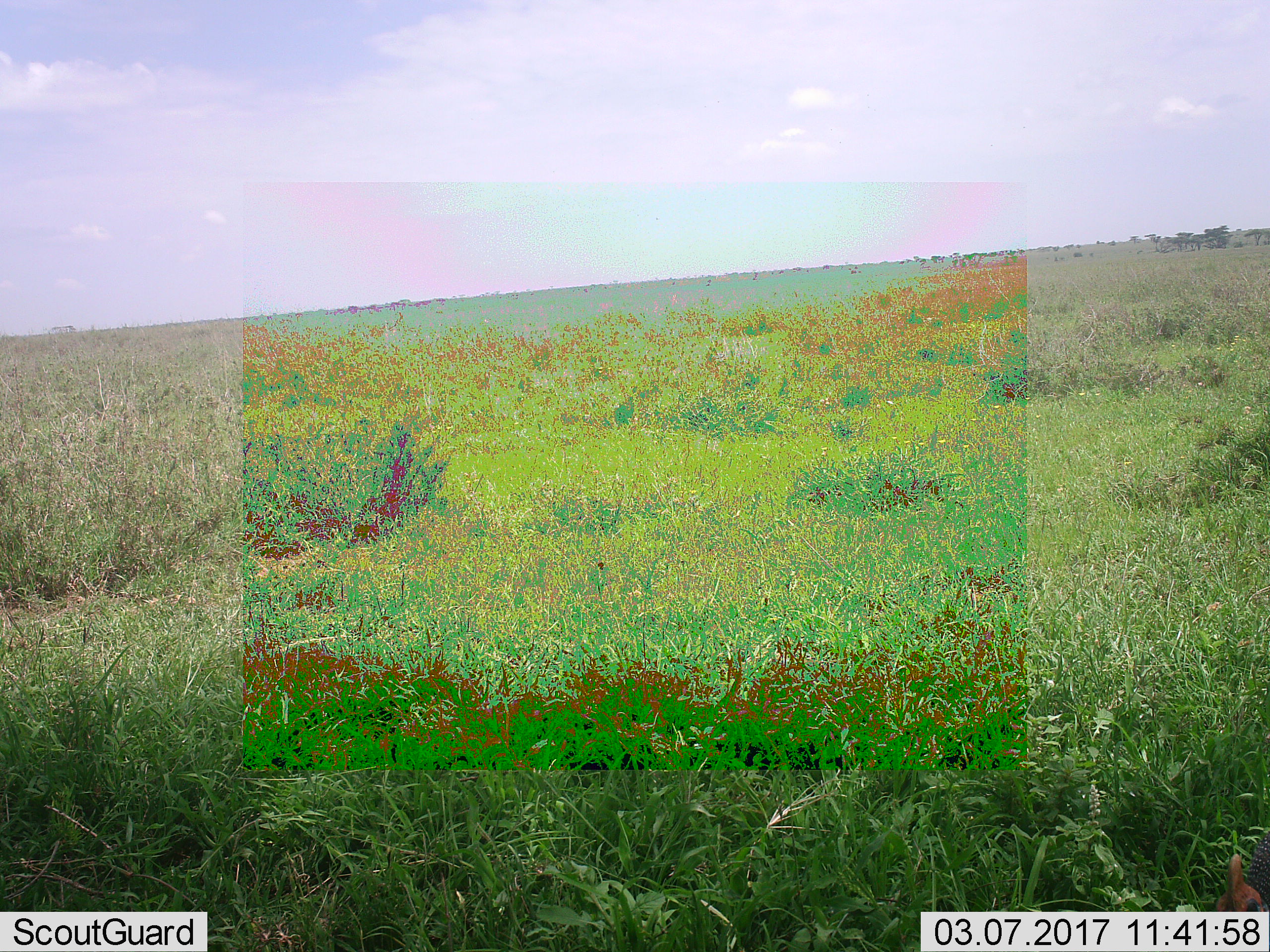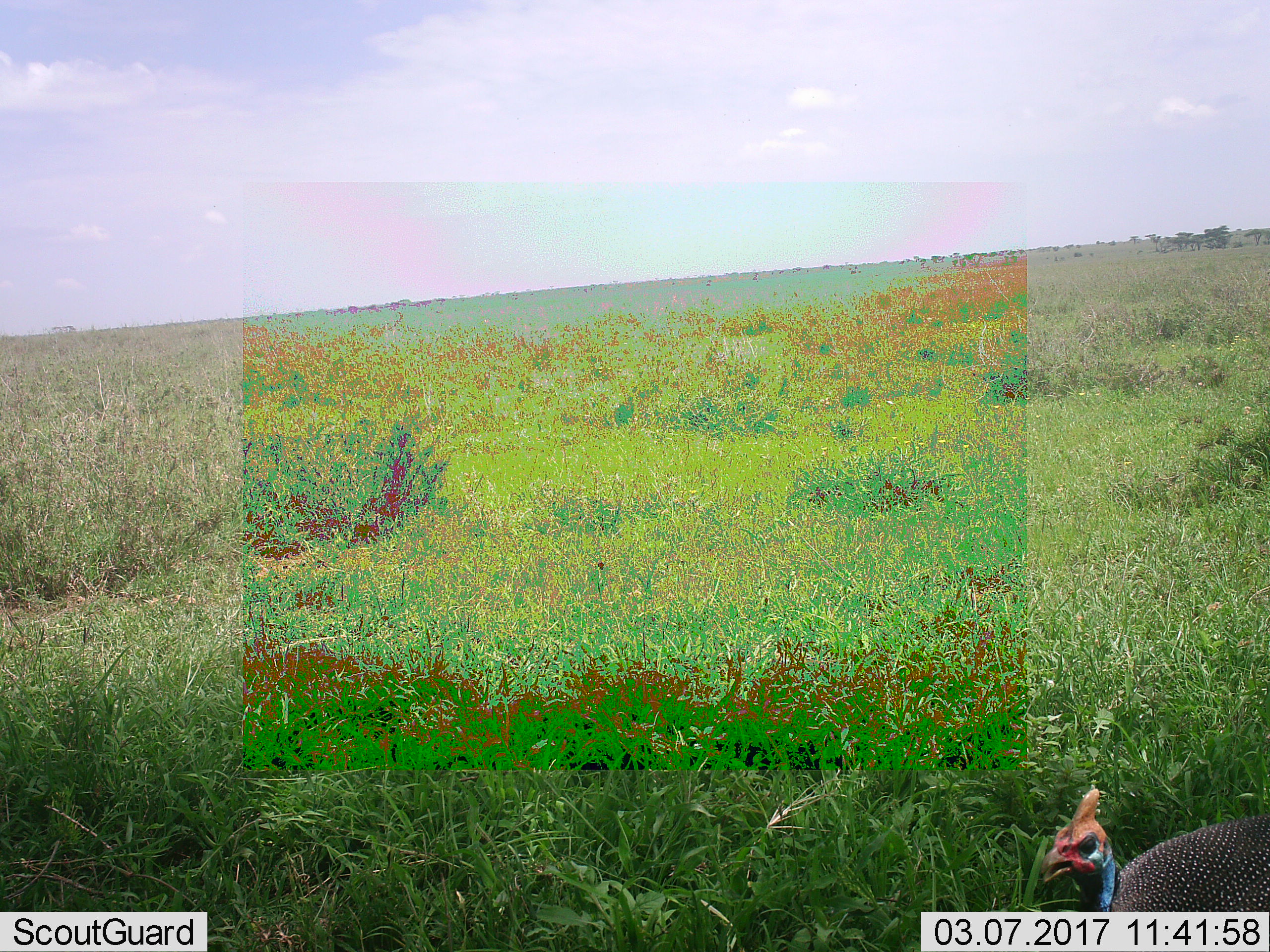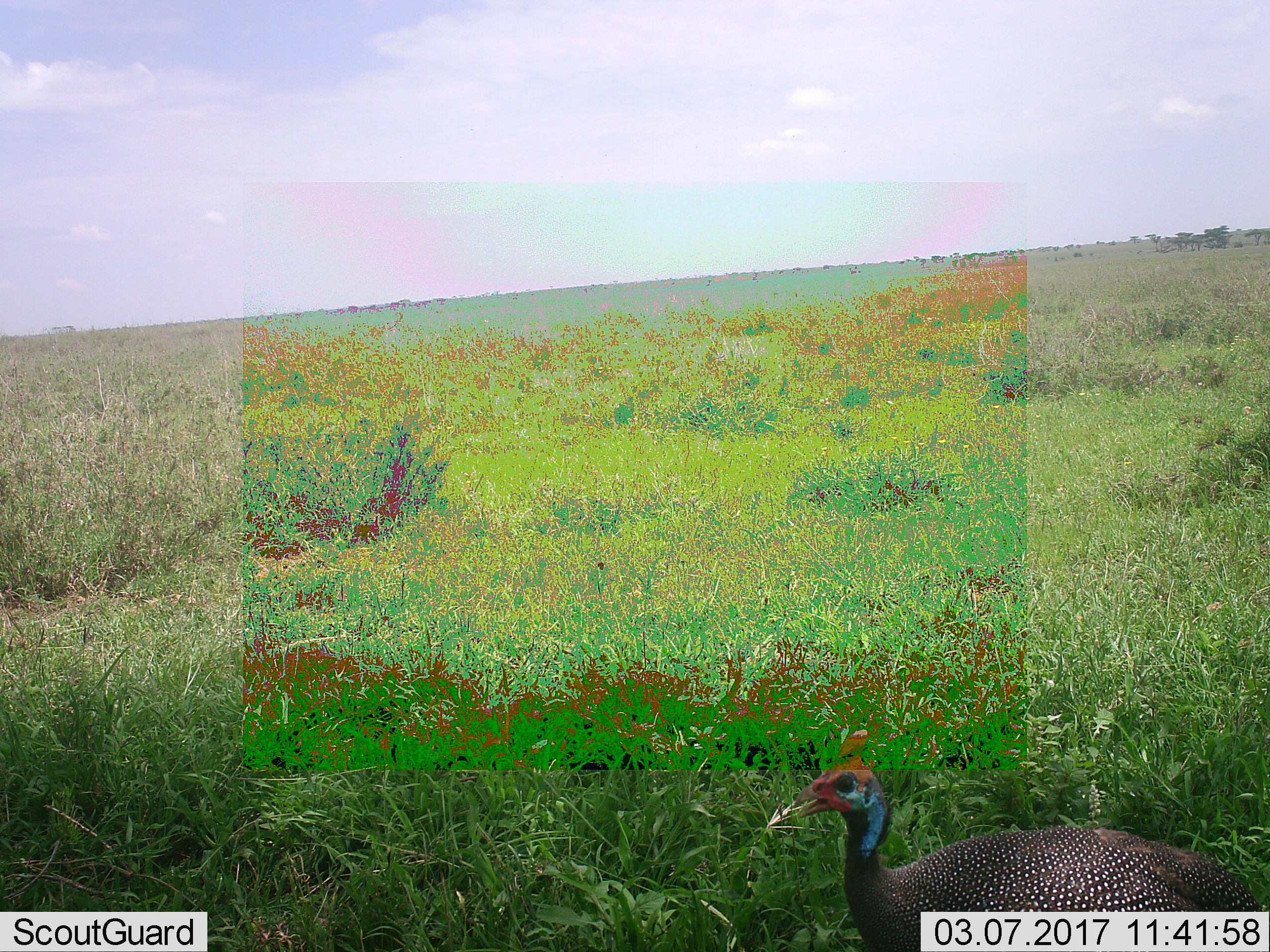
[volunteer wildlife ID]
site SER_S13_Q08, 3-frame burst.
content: unidentified animal